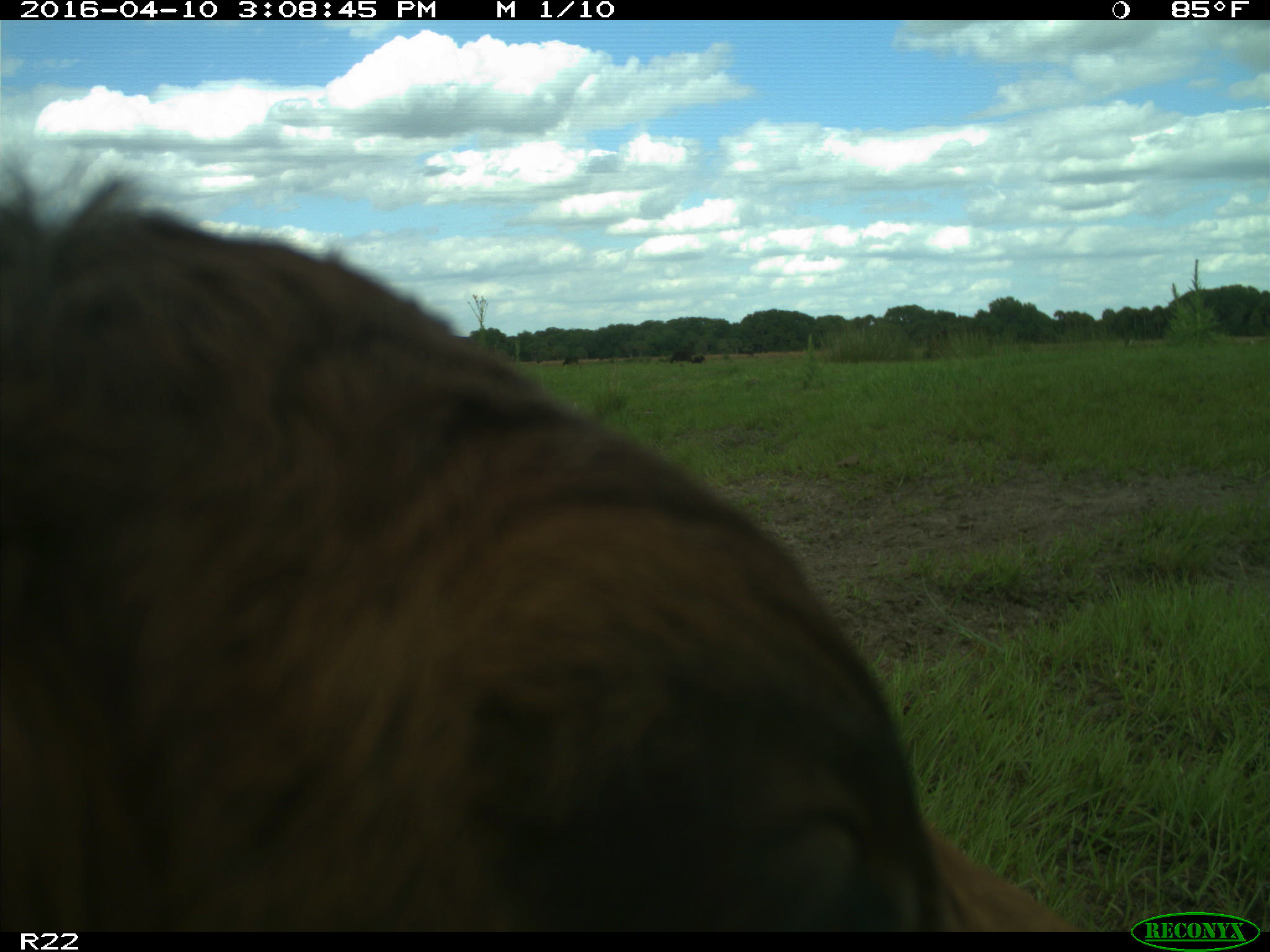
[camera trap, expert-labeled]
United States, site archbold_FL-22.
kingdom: Animalia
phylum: Chordata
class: Mammalia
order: Artiodactyla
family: Bovidae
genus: Bos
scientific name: Bos taurus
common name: domestic cow